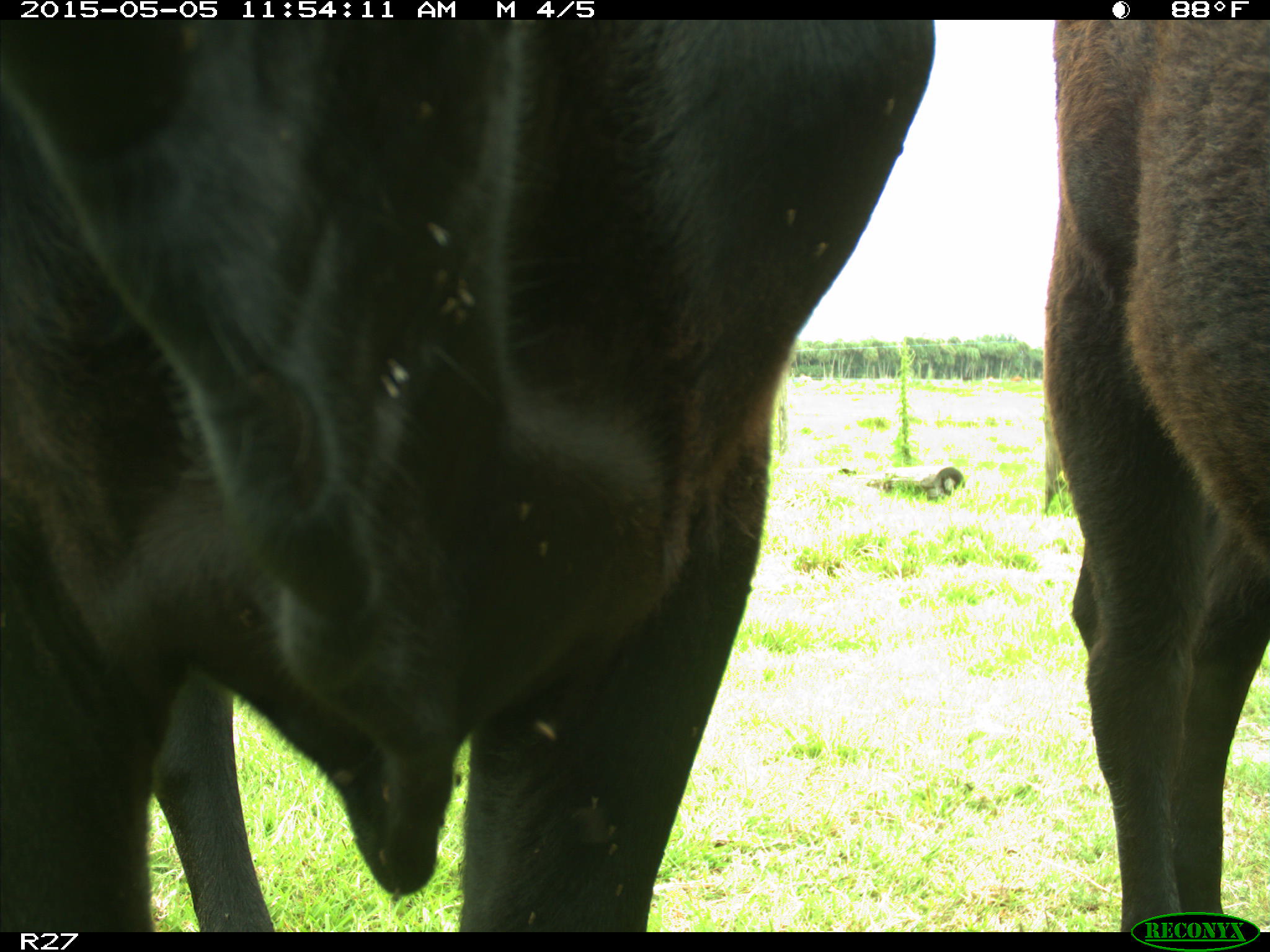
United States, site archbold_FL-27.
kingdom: Animalia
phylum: Chordata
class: Mammalia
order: Artiodactyla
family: Bovidae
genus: Bos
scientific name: Bos taurus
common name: domestic cow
Bos taurus (domestic cow).